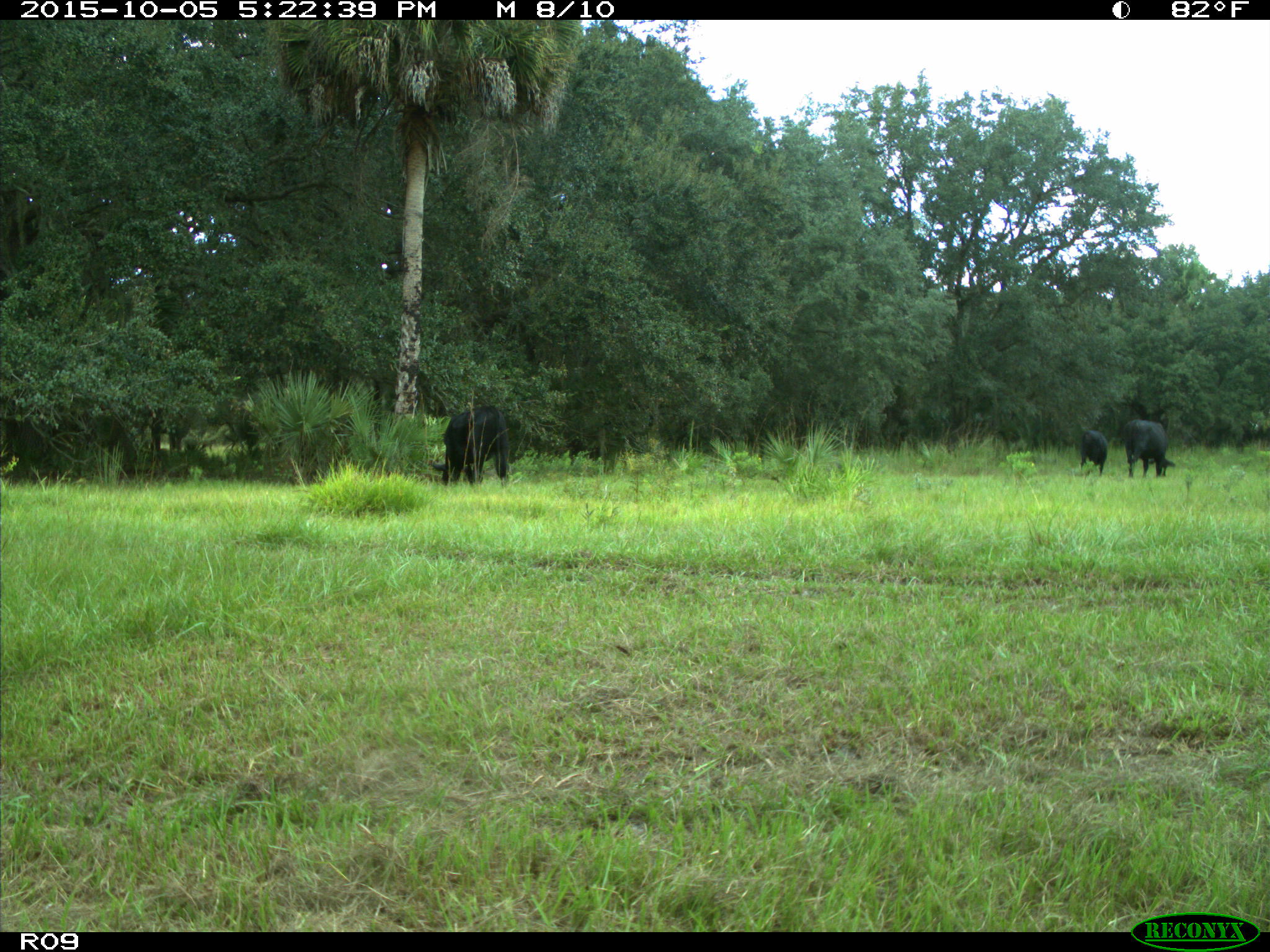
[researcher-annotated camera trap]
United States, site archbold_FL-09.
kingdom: Animalia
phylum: Chordata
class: Mammalia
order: Artiodactyla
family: Bovidae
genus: Bos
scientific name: Bos taurus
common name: domestic cow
Bos taurus (domestic cow).